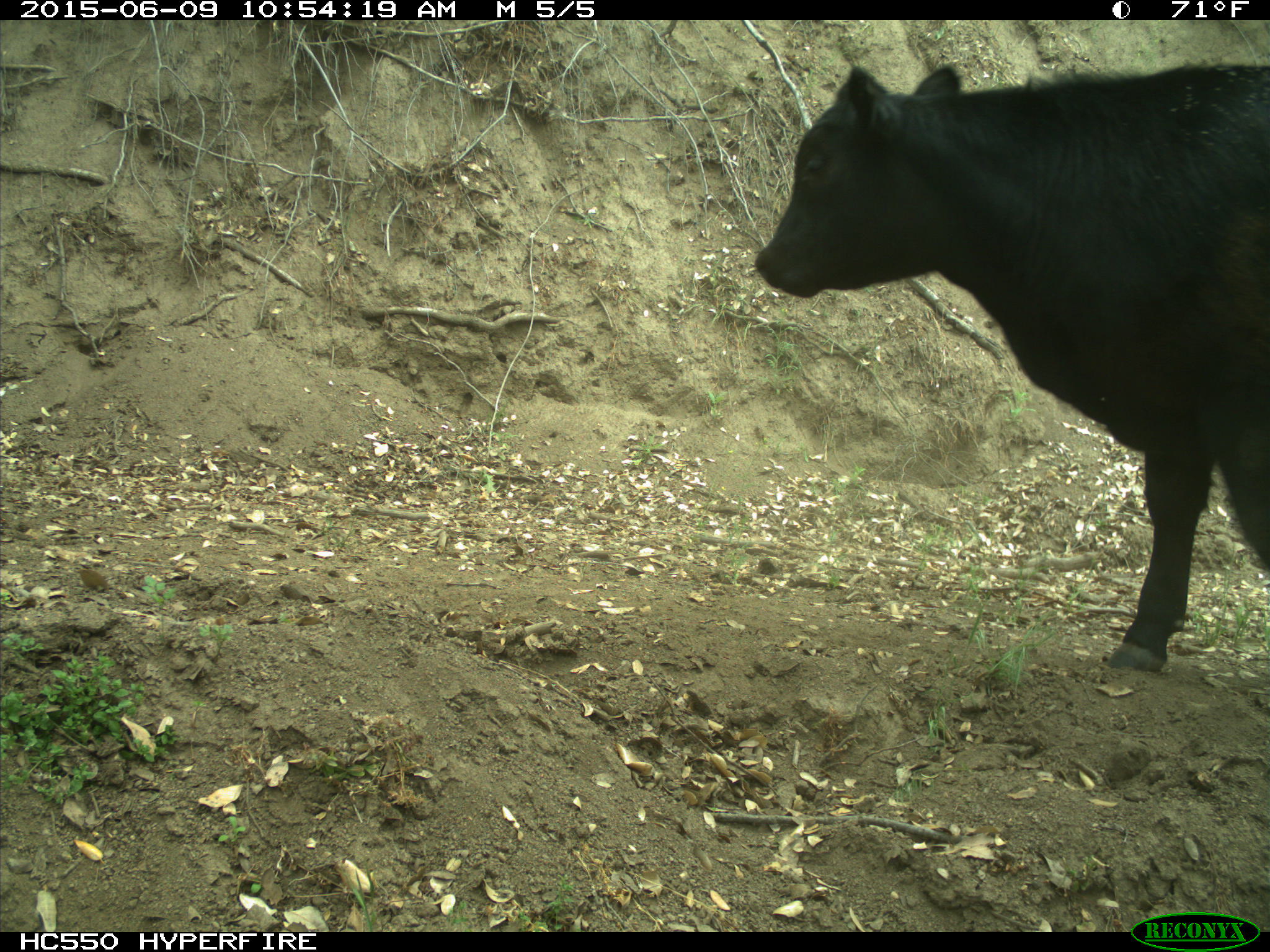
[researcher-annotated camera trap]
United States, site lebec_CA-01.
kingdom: Animalia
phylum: Chordata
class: Mammalia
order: Artiodactyla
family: Bovidae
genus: Bos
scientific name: Bos taurus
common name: domestic cow